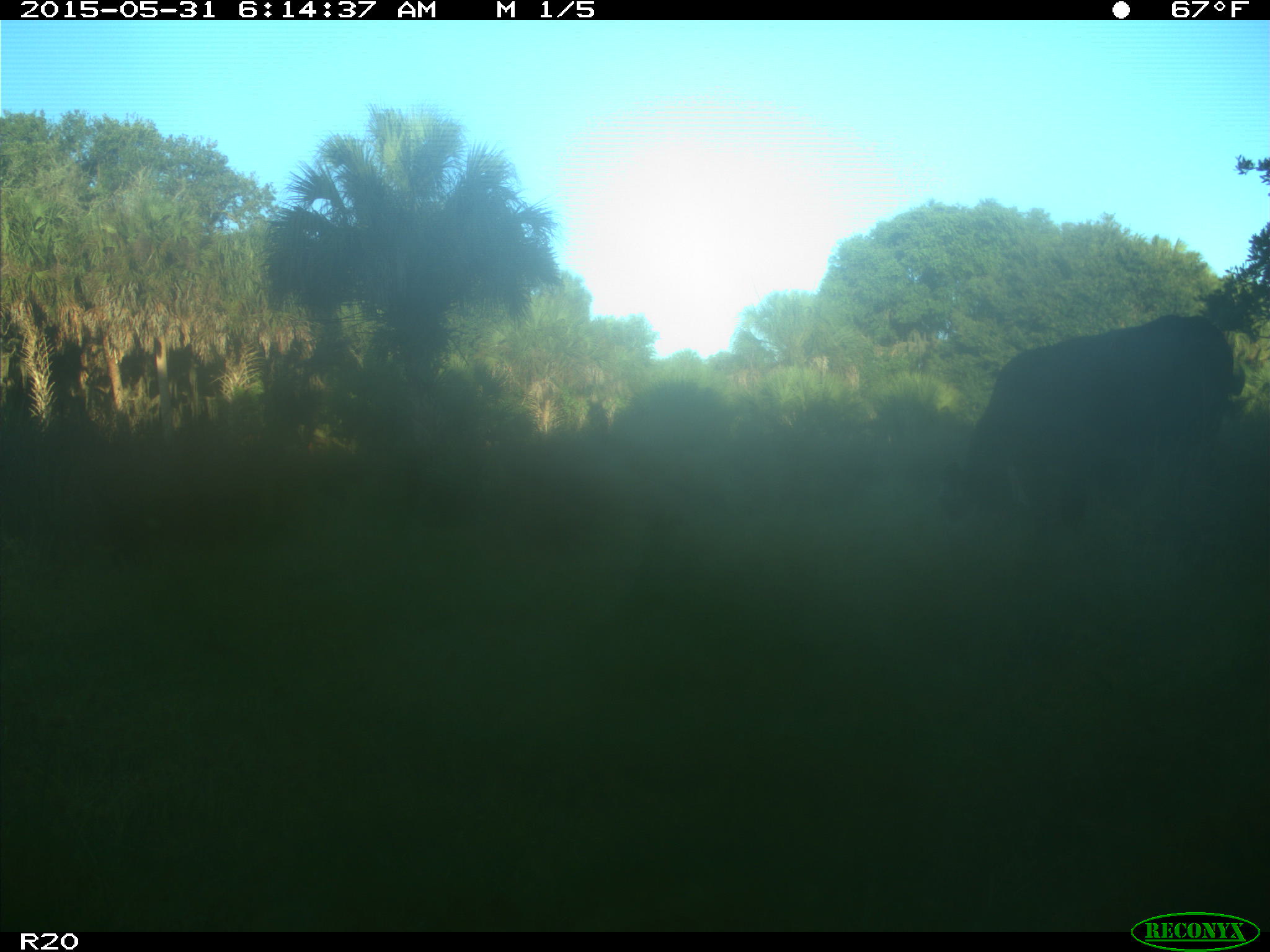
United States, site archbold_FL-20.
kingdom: Animalia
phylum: Chordata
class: Mammalia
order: Artiodactyla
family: Bovidae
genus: Bos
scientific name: Bos taurus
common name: domestic cow